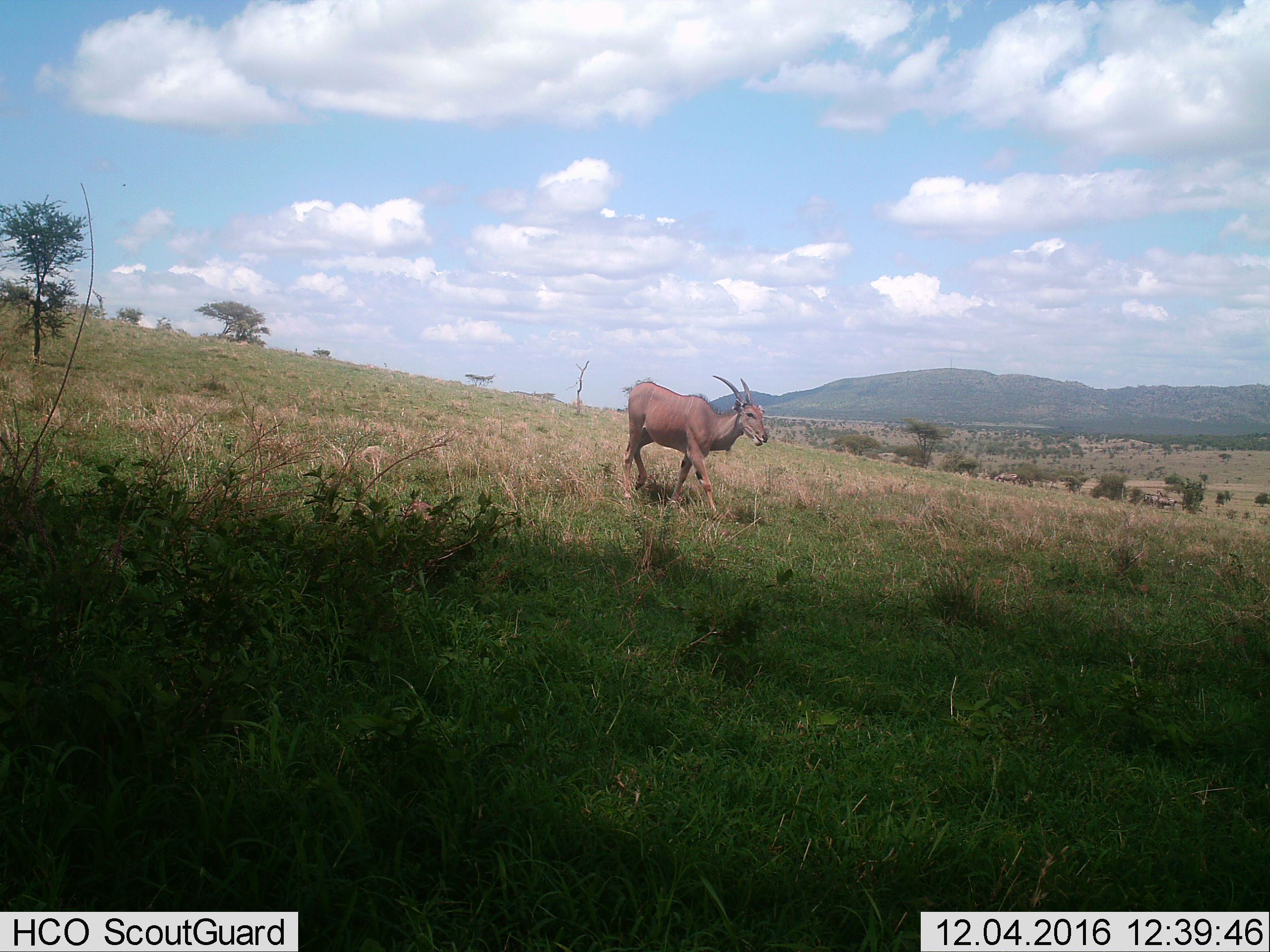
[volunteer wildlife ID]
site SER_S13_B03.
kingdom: Animalia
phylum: Chordata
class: Mammalia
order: Artiodactyla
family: Bovidae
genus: Tragelaphus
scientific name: Tragelaphus oryx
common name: eland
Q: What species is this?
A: Eland (Tragelaphus oryx).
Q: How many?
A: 1.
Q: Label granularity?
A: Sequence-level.